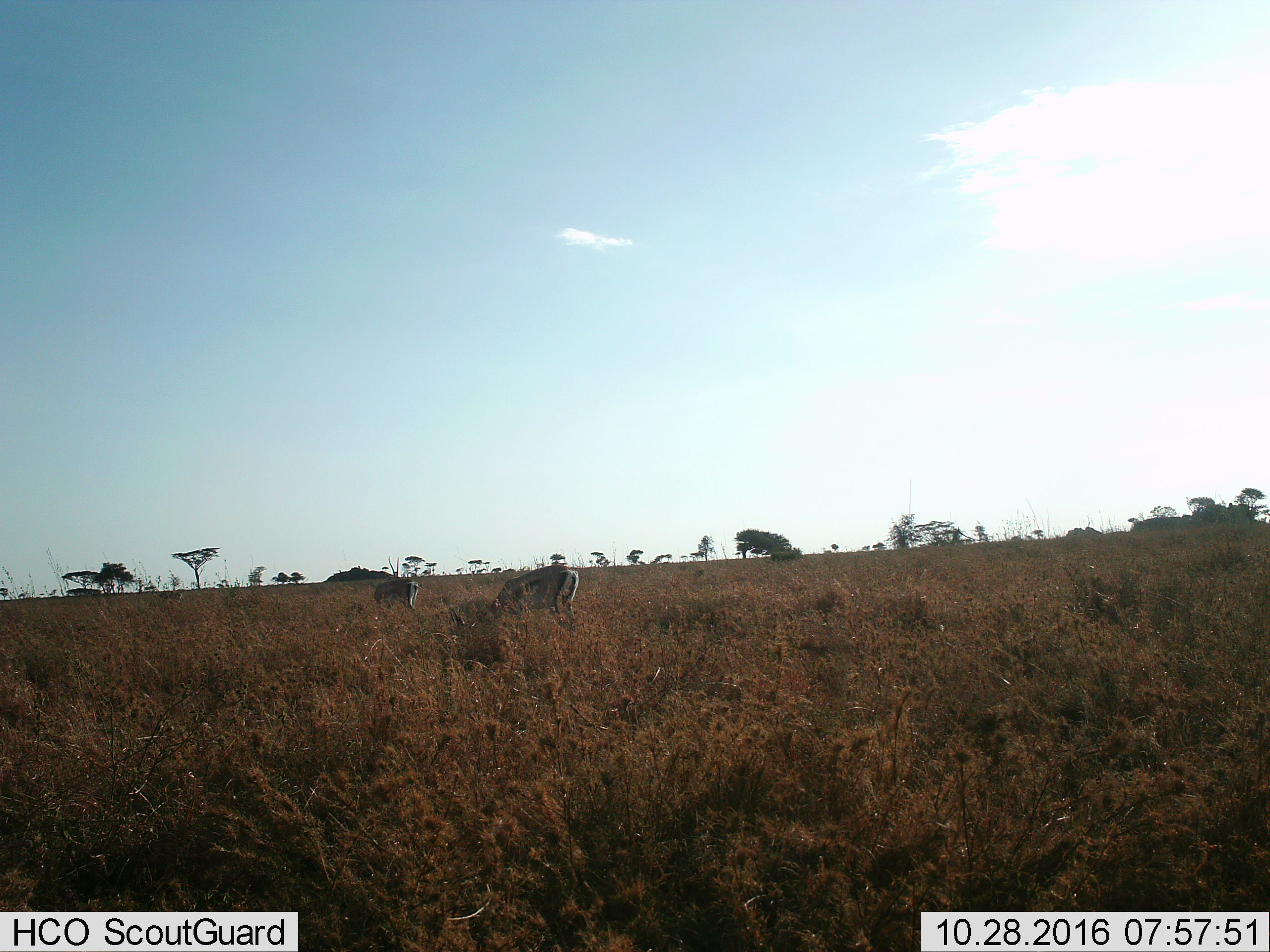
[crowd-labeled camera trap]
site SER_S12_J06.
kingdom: Animalia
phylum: Chordata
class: Mammalia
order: Artiodactyla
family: Bovidae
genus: Eudorcas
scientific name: Eudorcas thomsonii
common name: thomson's gazelle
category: gazellethomsons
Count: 2.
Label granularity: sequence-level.